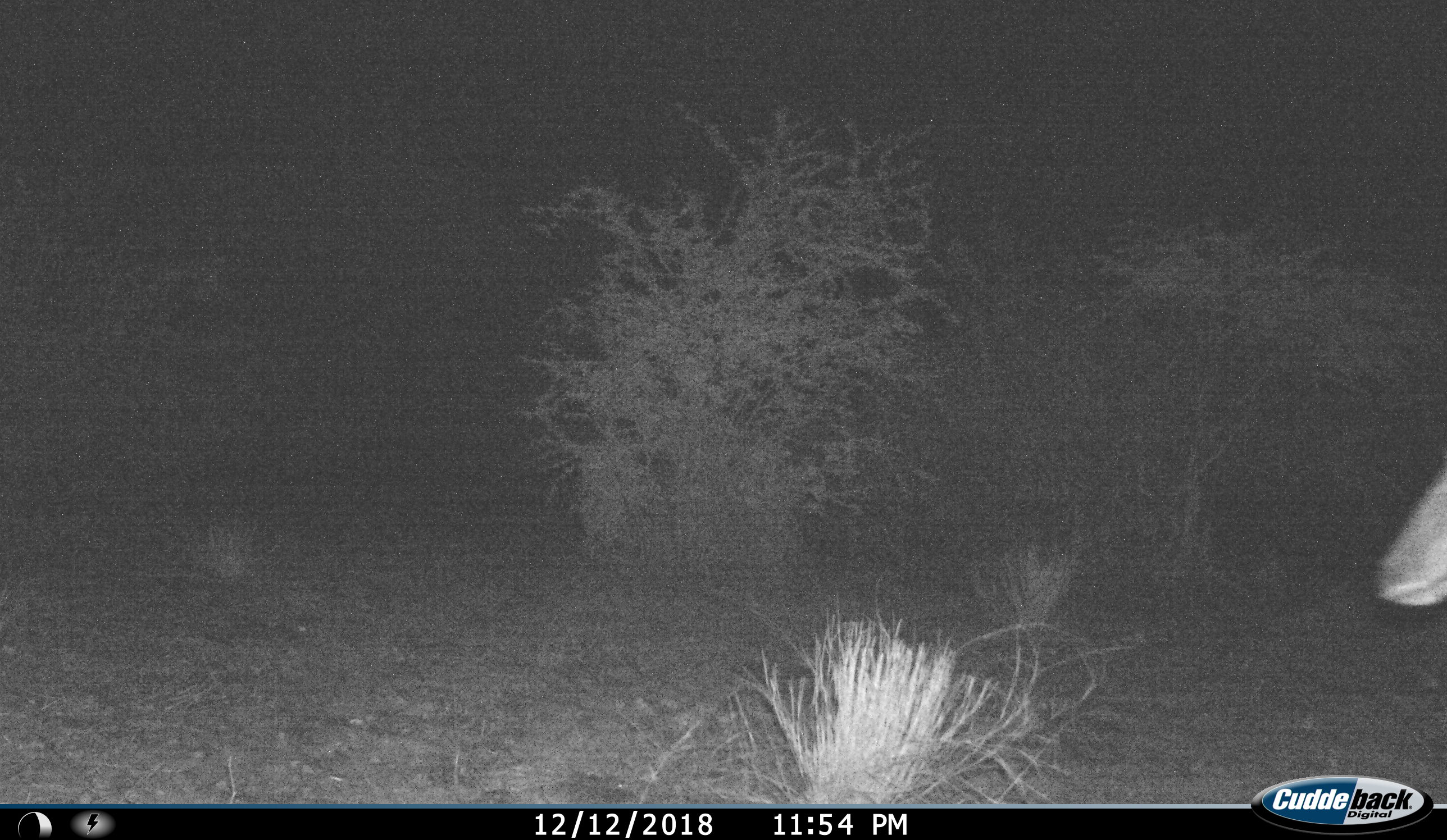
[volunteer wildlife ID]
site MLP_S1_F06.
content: unidentified animal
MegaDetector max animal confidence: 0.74